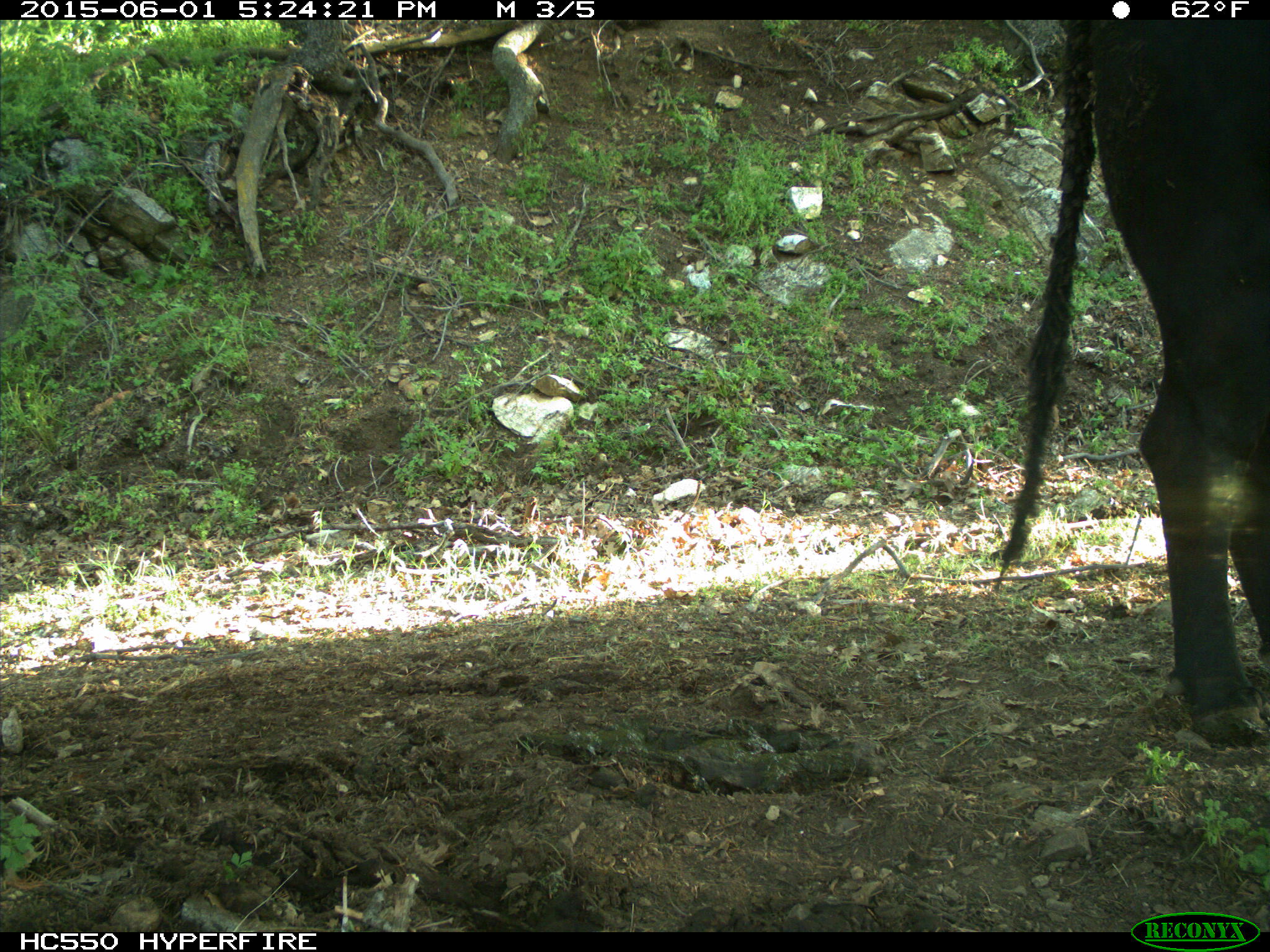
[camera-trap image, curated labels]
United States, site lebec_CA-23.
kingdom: Animalia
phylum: Chordata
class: Mammalia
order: Artiodactyla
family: Bovidae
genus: Bos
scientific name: Bos taurus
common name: domestic cow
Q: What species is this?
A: Bos taurus (domestic cow).